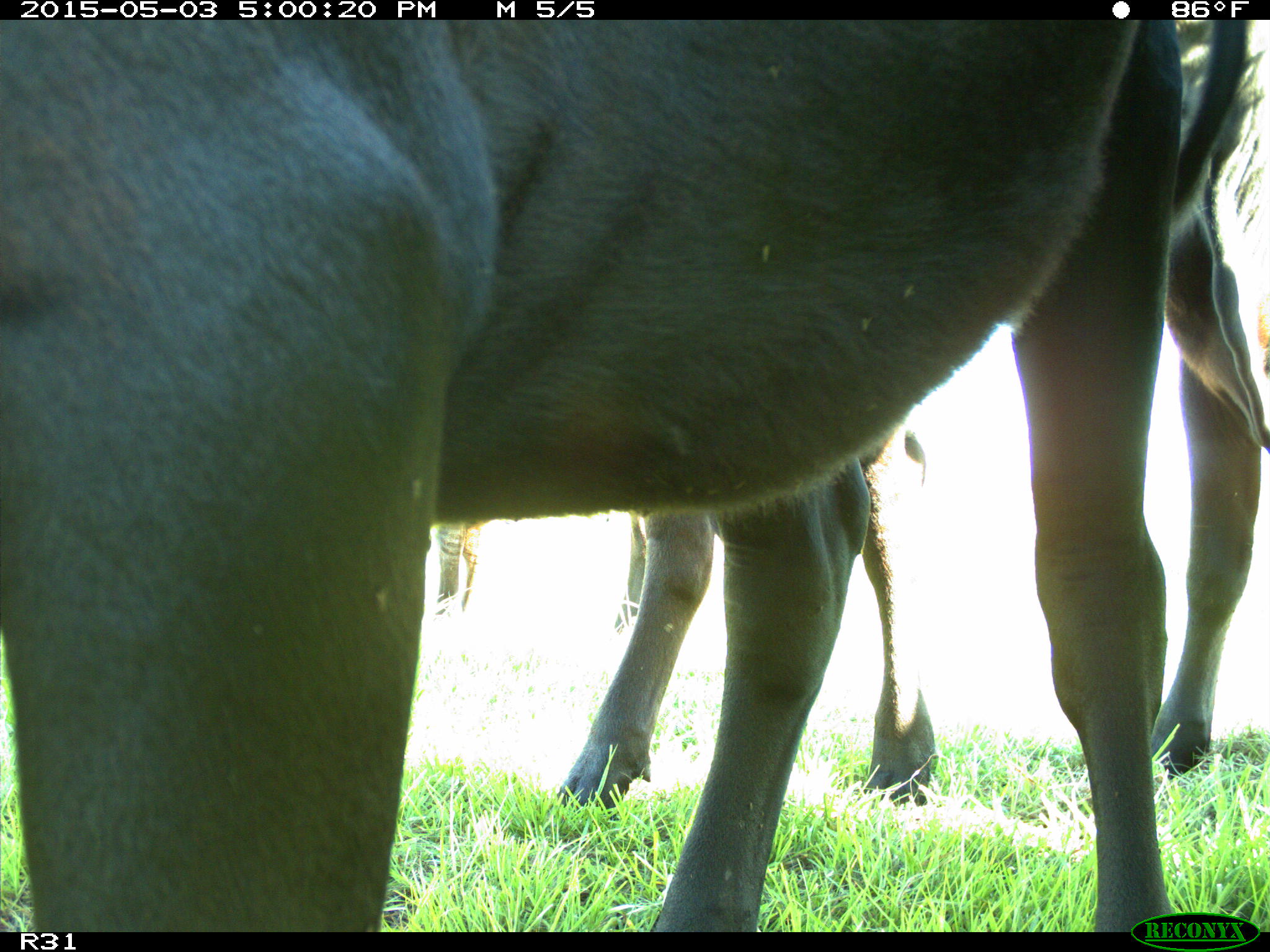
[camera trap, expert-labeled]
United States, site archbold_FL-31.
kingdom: Animalia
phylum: Chordata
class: Mammalia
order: Artiodactyla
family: Bovidae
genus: Bos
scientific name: Bos taurus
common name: domestic cow